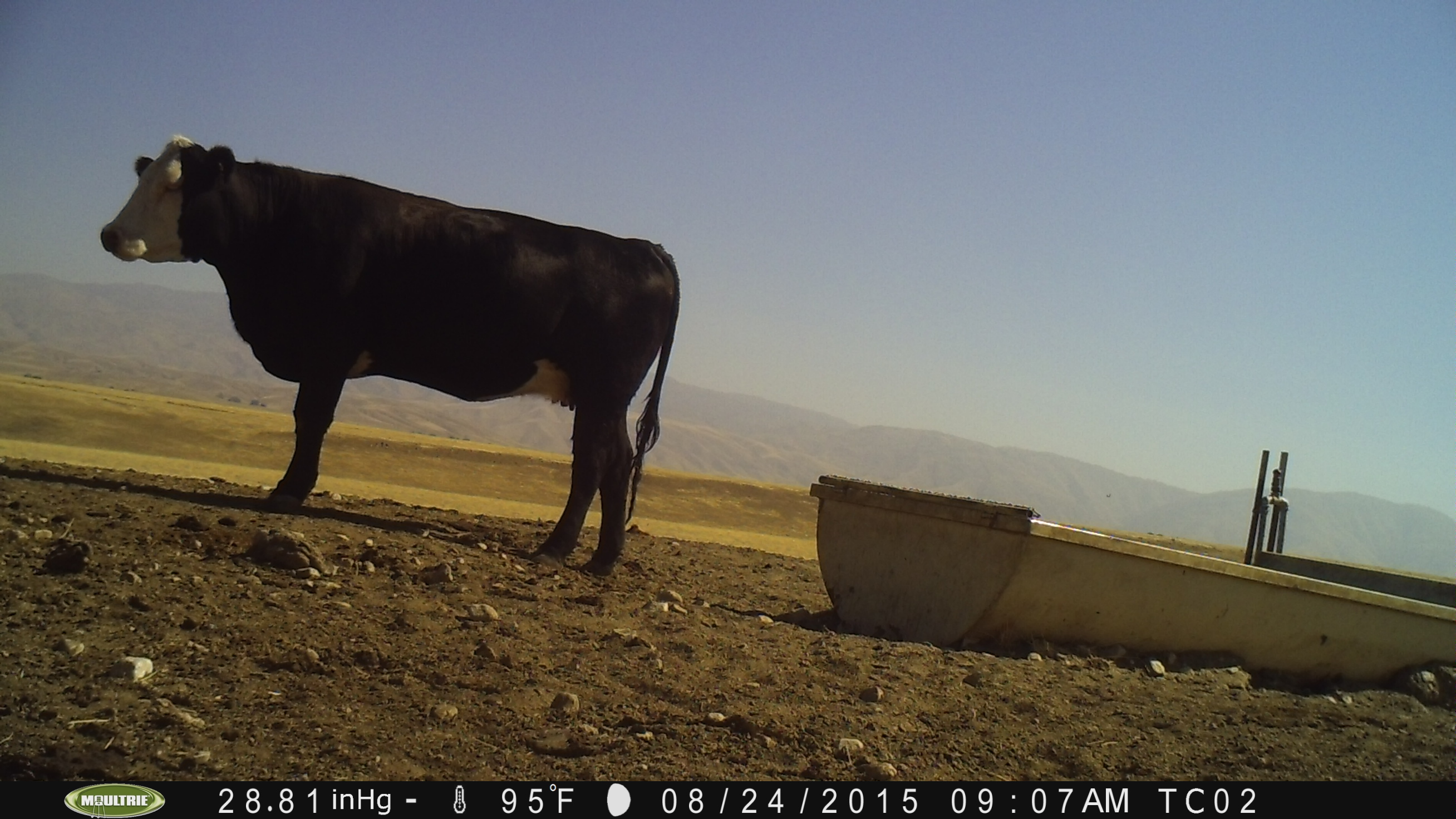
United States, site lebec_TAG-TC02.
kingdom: Animalia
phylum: Chordata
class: Mammalia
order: Artiodactyla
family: Bovidae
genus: Bos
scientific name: Bos taurus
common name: domestic cow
Bos taurus (domestic cow).